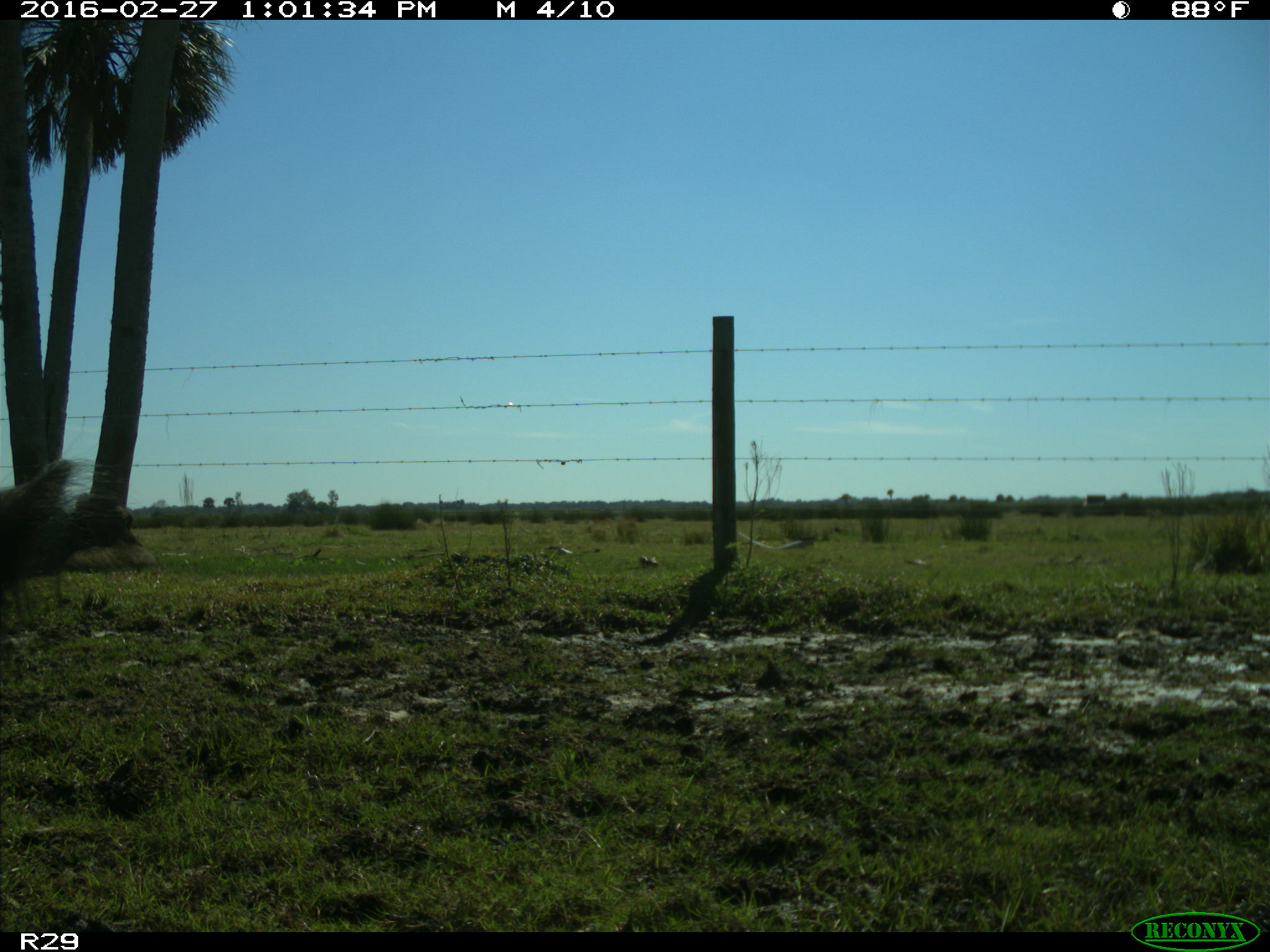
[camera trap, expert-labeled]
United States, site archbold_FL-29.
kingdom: Animalia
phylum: Chordata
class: Mammalia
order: Artiodactyla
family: Bovidae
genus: Bos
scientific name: Bos taurus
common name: domestic cow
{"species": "Bos taurus (domestic cow)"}